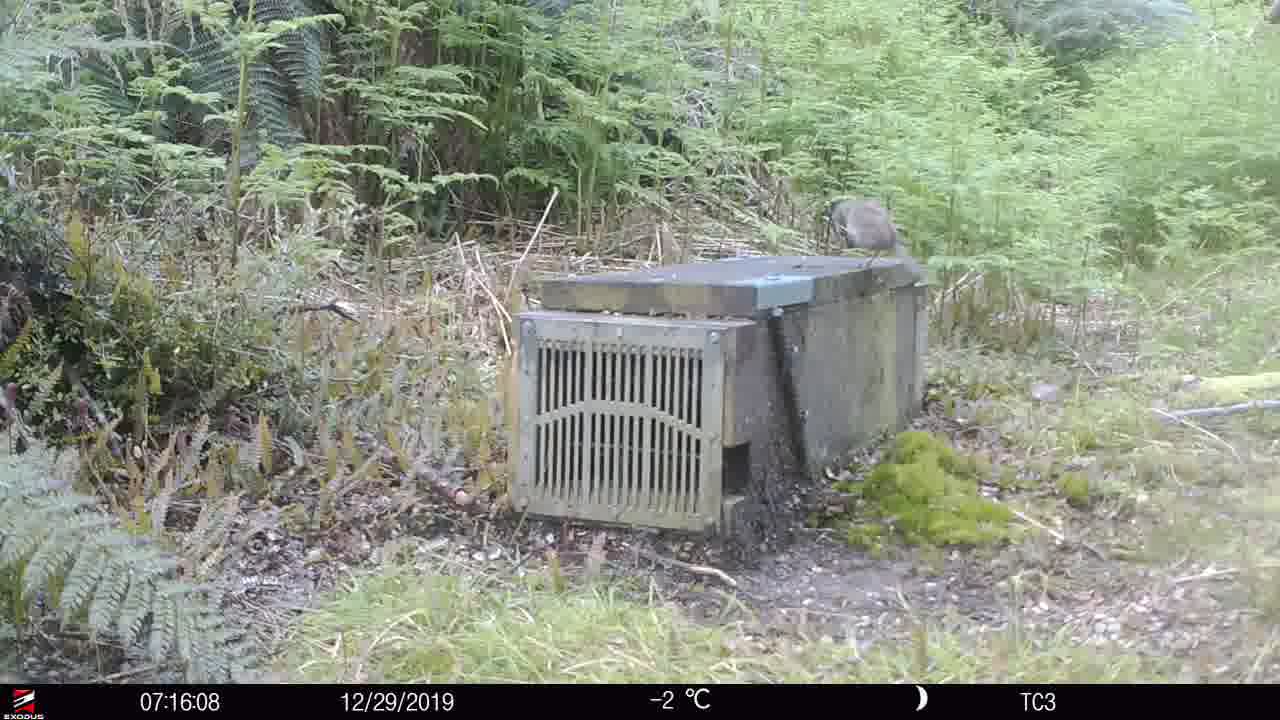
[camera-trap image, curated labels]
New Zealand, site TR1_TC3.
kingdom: Animalia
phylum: Chordata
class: Aves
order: Passeriformes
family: Prunellidae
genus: Prunella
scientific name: Prunella modularis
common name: dunnock